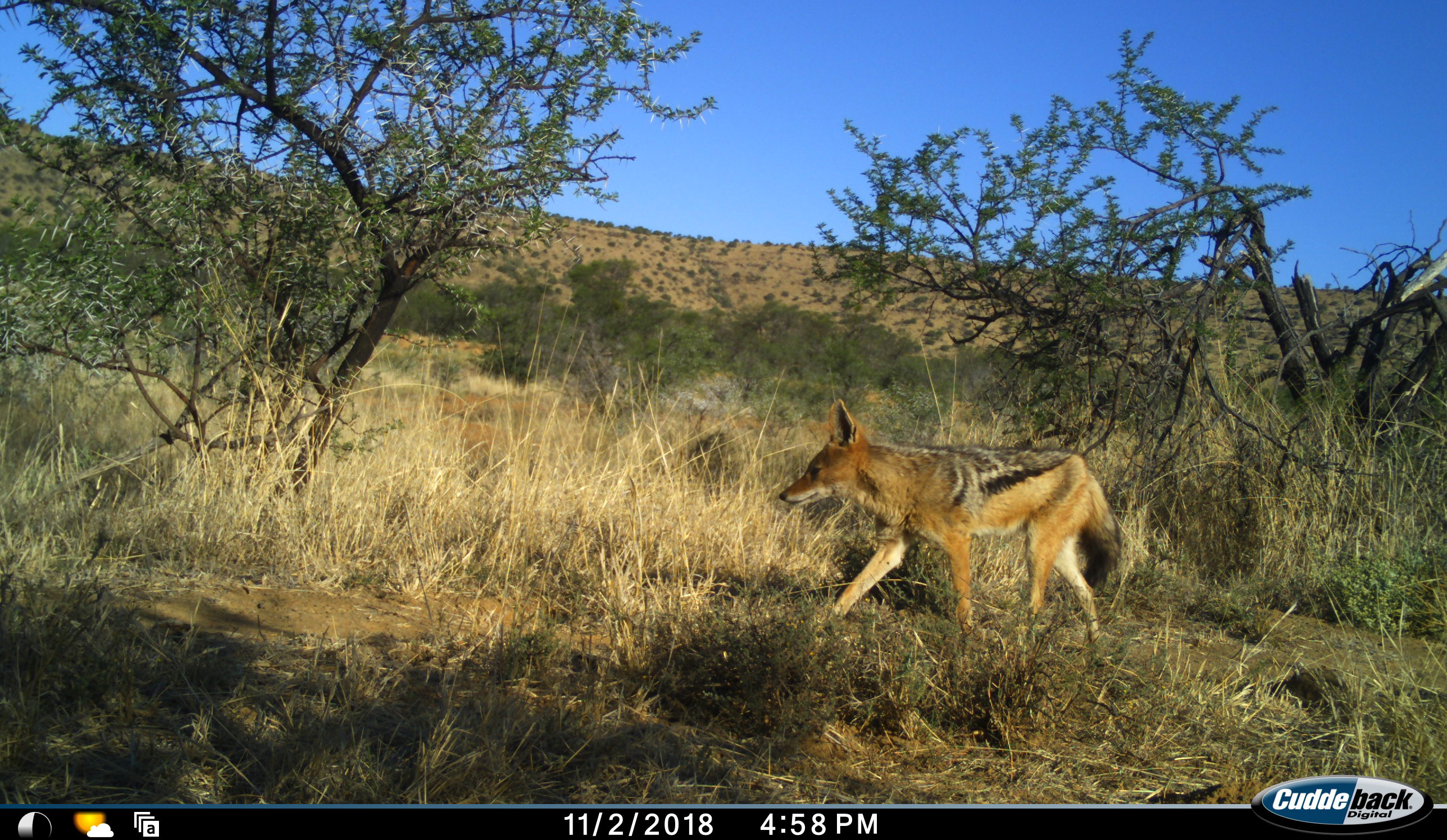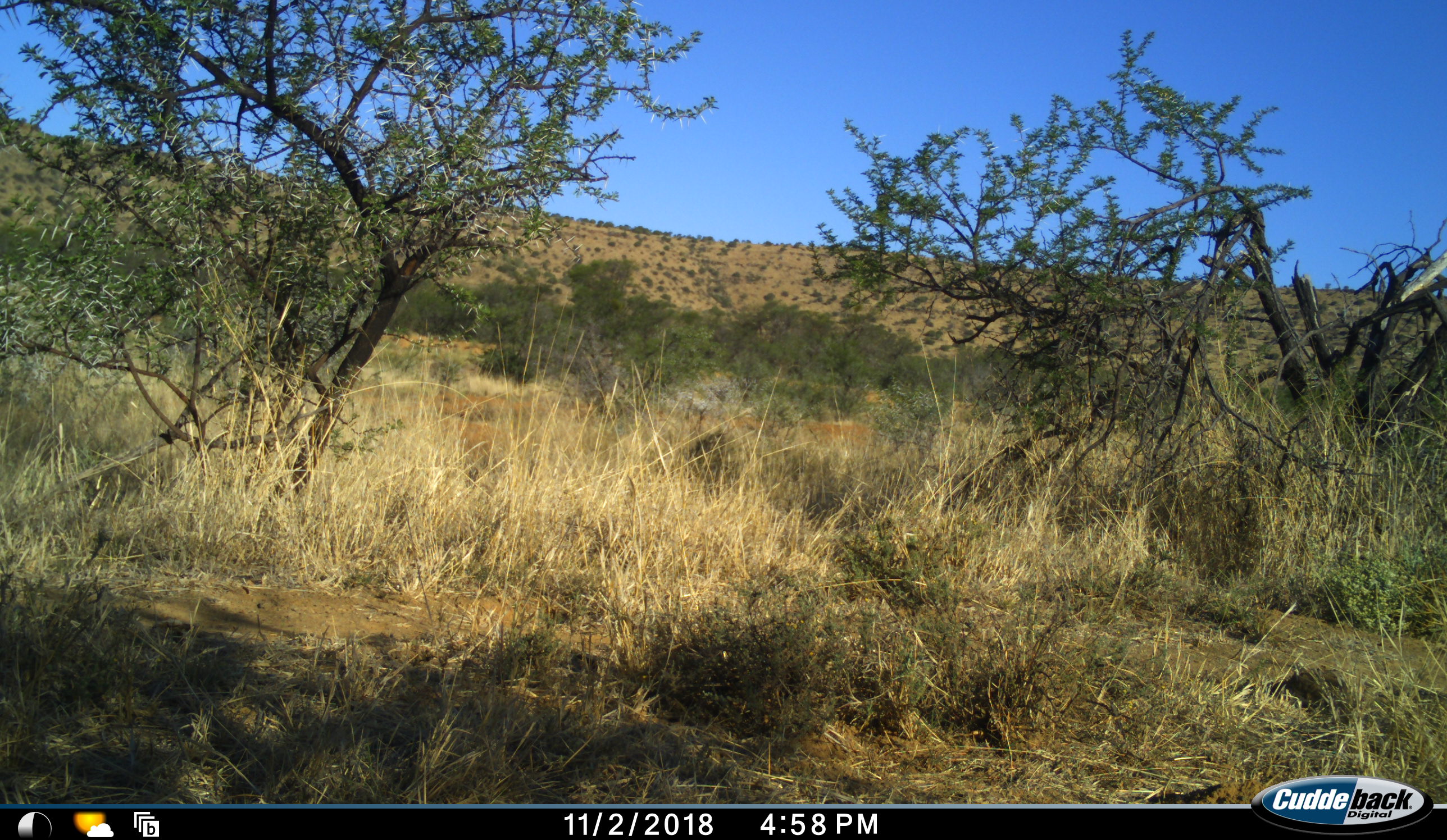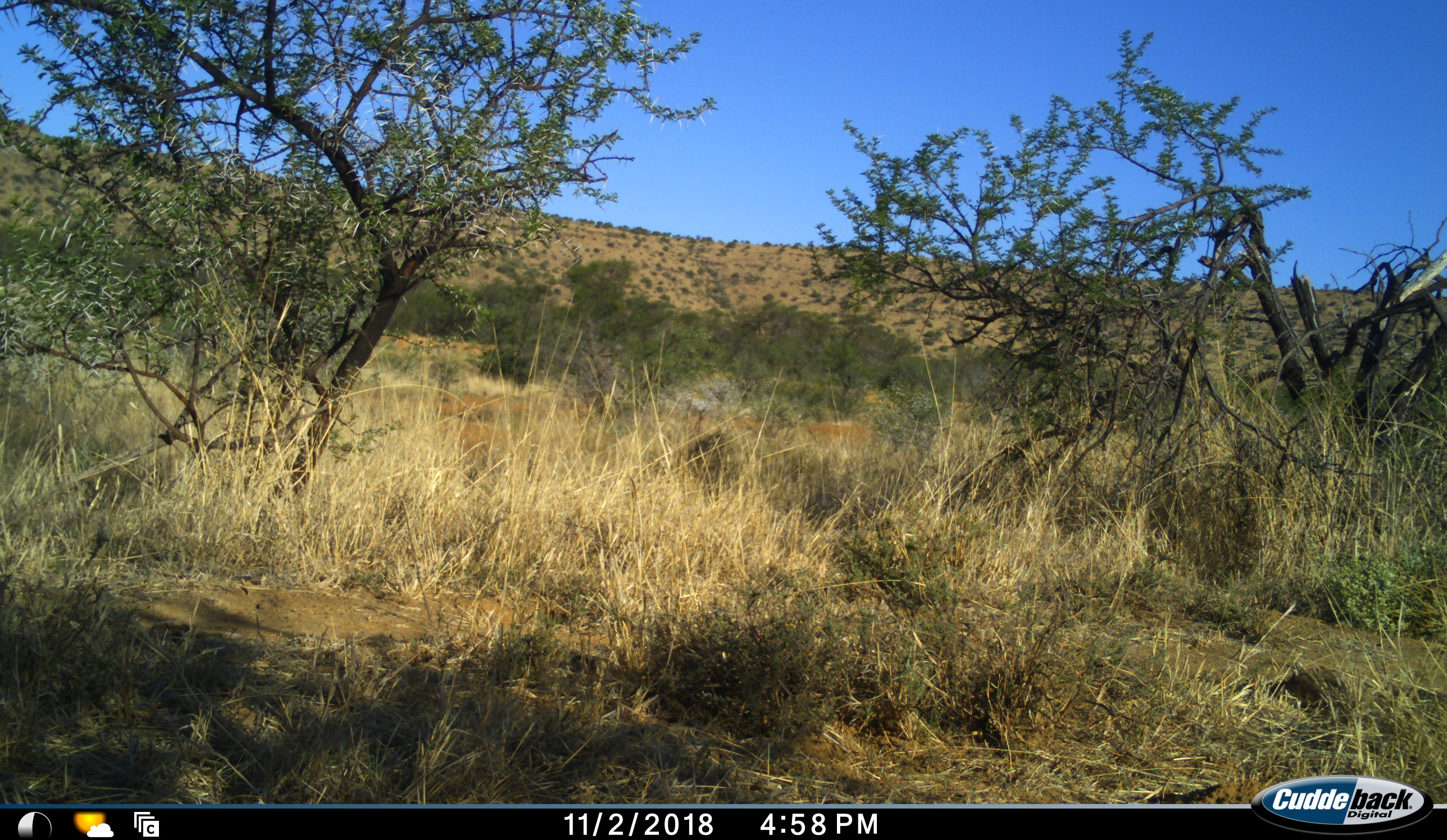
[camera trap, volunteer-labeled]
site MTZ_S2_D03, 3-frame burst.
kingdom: Animalia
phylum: Chordata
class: Mammalia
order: Carnivora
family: Canidae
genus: Lupulella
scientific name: Lupulella mesomelas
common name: black-backed jackal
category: jackalblackbacked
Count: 1.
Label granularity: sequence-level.